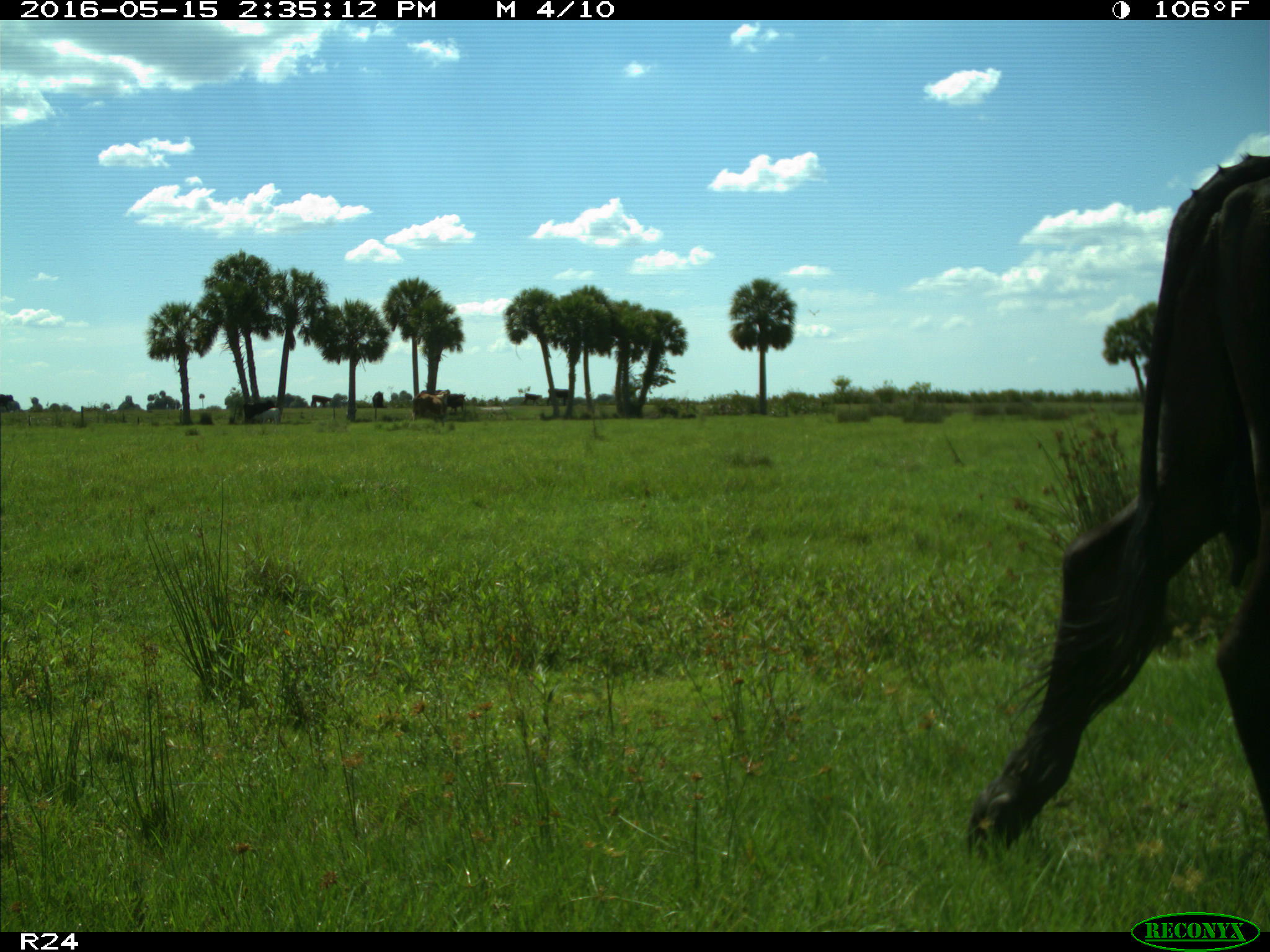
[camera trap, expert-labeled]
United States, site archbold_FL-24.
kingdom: Animalia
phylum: Chordata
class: Mammalia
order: Artiodactyla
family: Bovidae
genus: Bos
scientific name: Bos taurus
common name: domestic cow